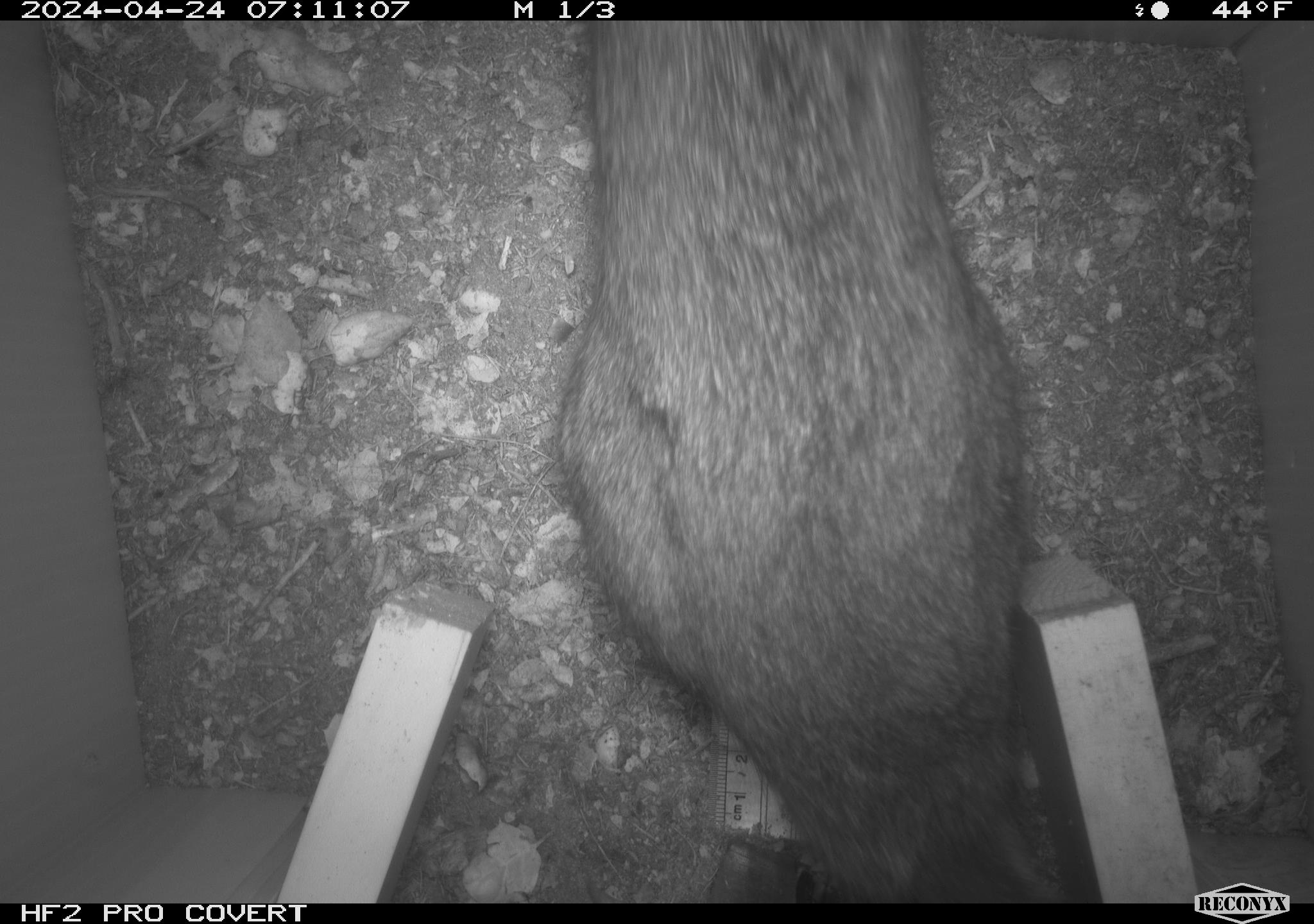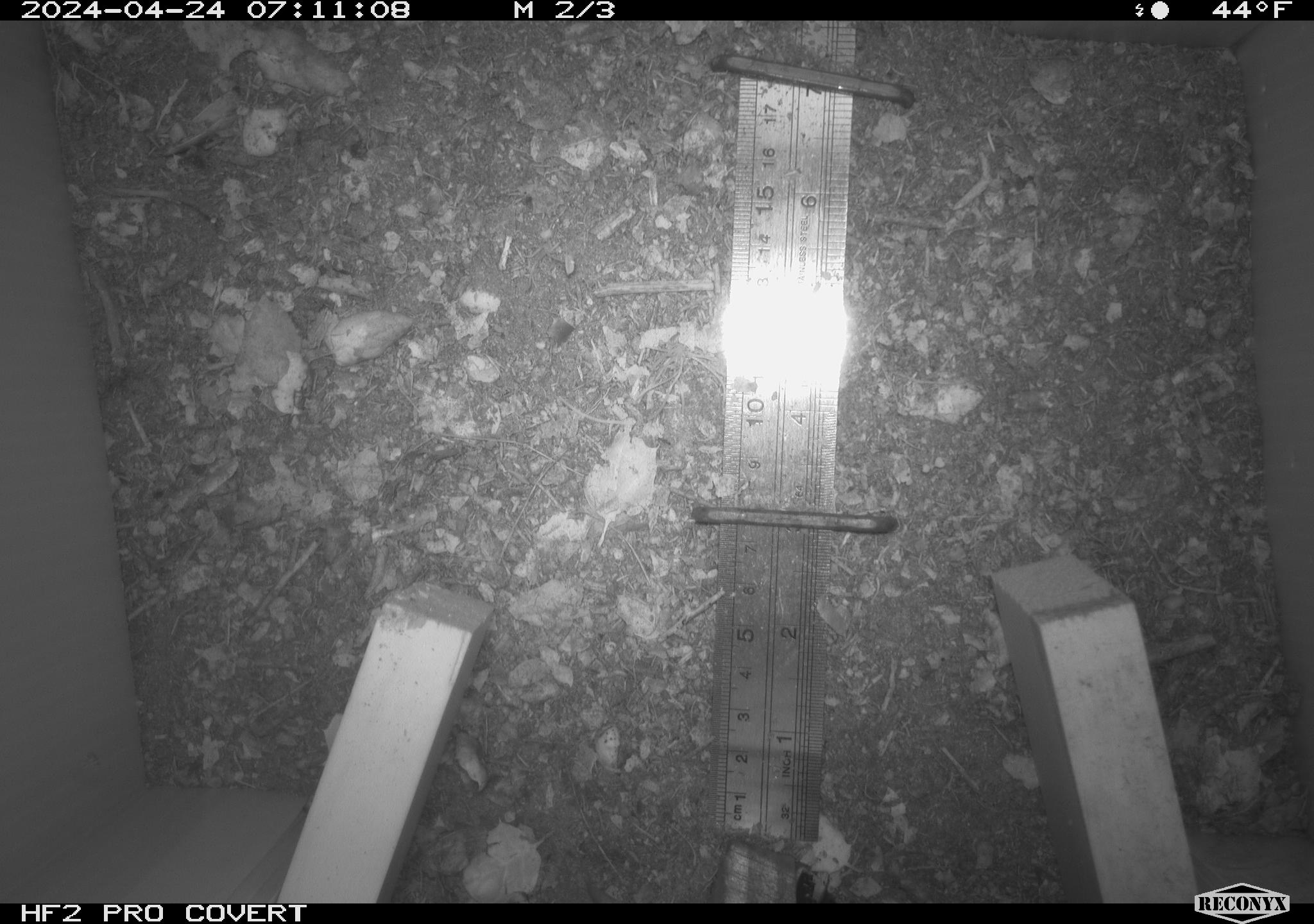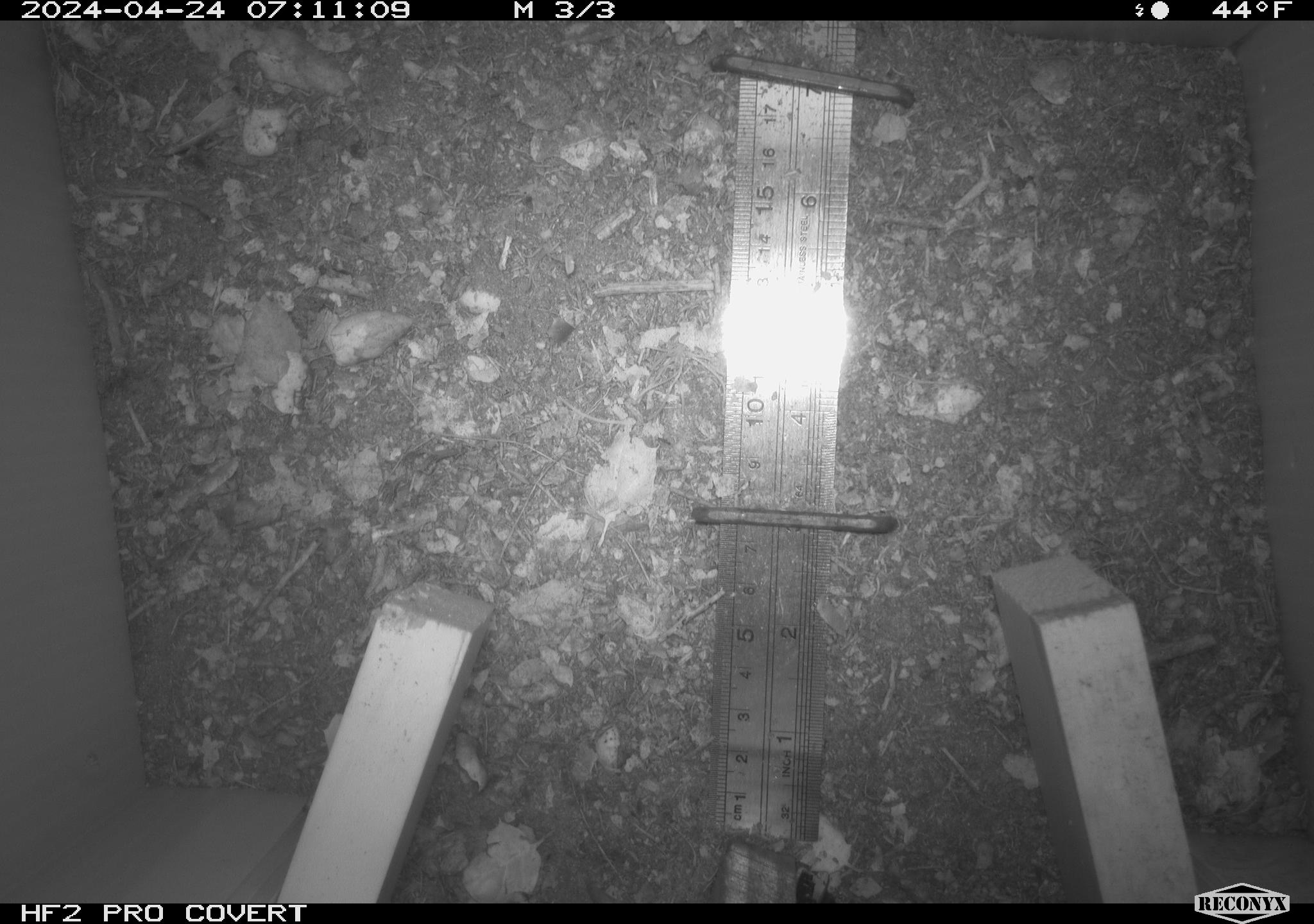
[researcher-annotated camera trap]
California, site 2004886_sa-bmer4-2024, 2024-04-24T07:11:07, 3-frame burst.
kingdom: Animalia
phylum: Chordata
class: Mammalia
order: Lagomorpha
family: Leporidae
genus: Sylvilagus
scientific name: Sylvilagus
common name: cottontail rabbits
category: sylvilagus species